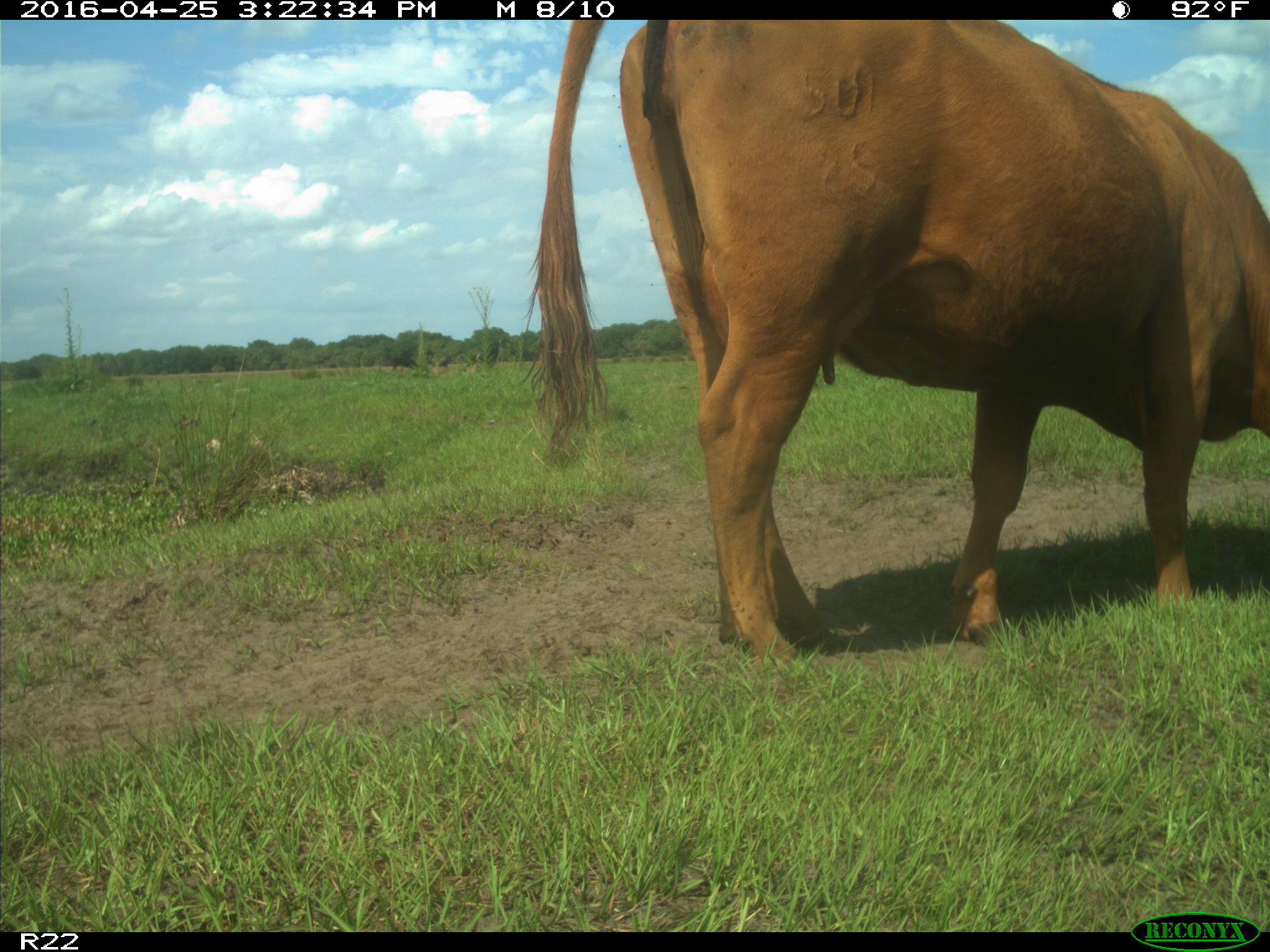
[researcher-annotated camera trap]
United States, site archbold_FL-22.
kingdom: Animalia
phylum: Chordata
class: Mammalia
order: Artiodactyla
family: Bovidae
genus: Bos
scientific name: Bos taurus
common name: domestic cow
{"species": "Bos taurus (domestic cow)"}